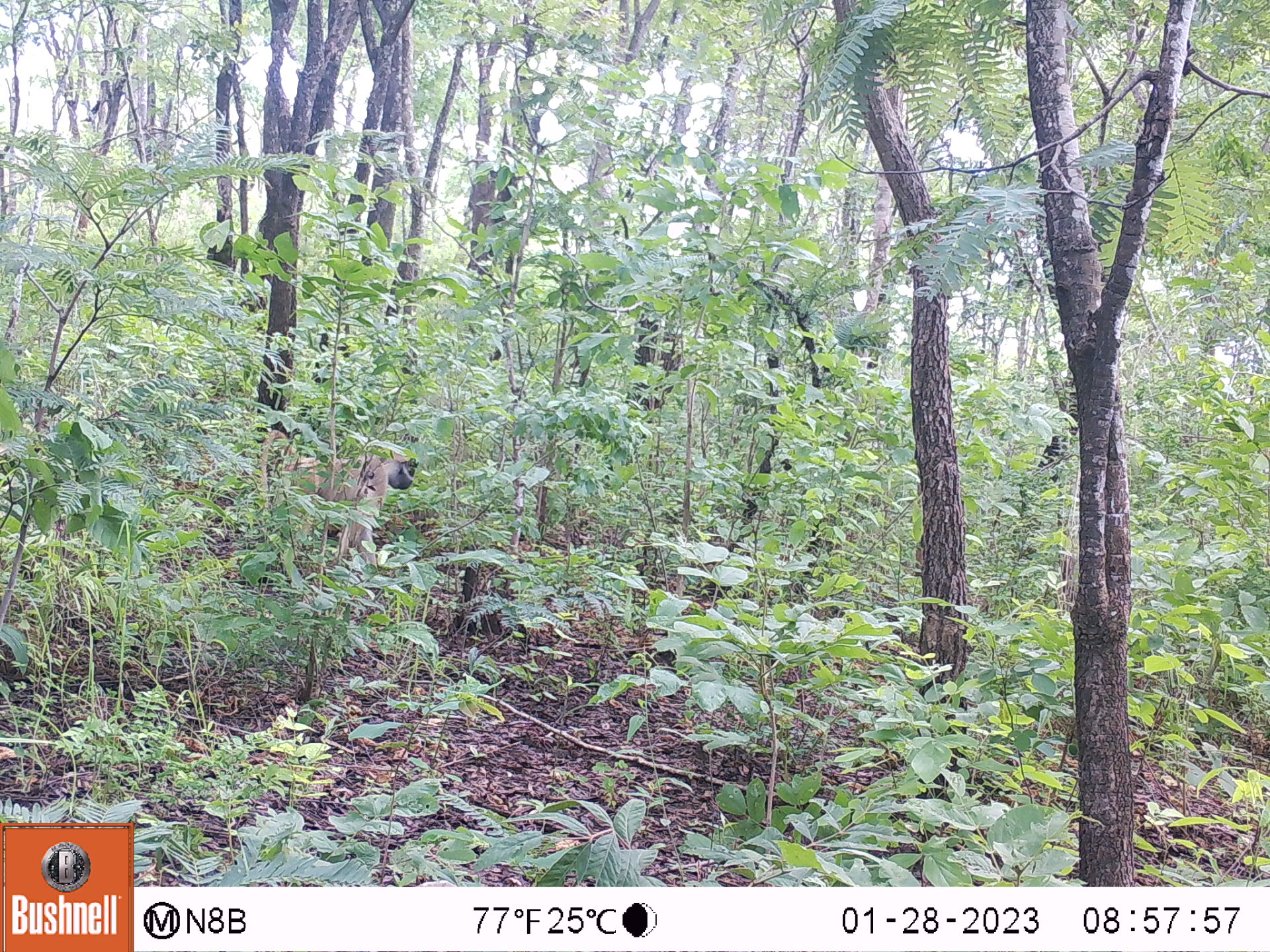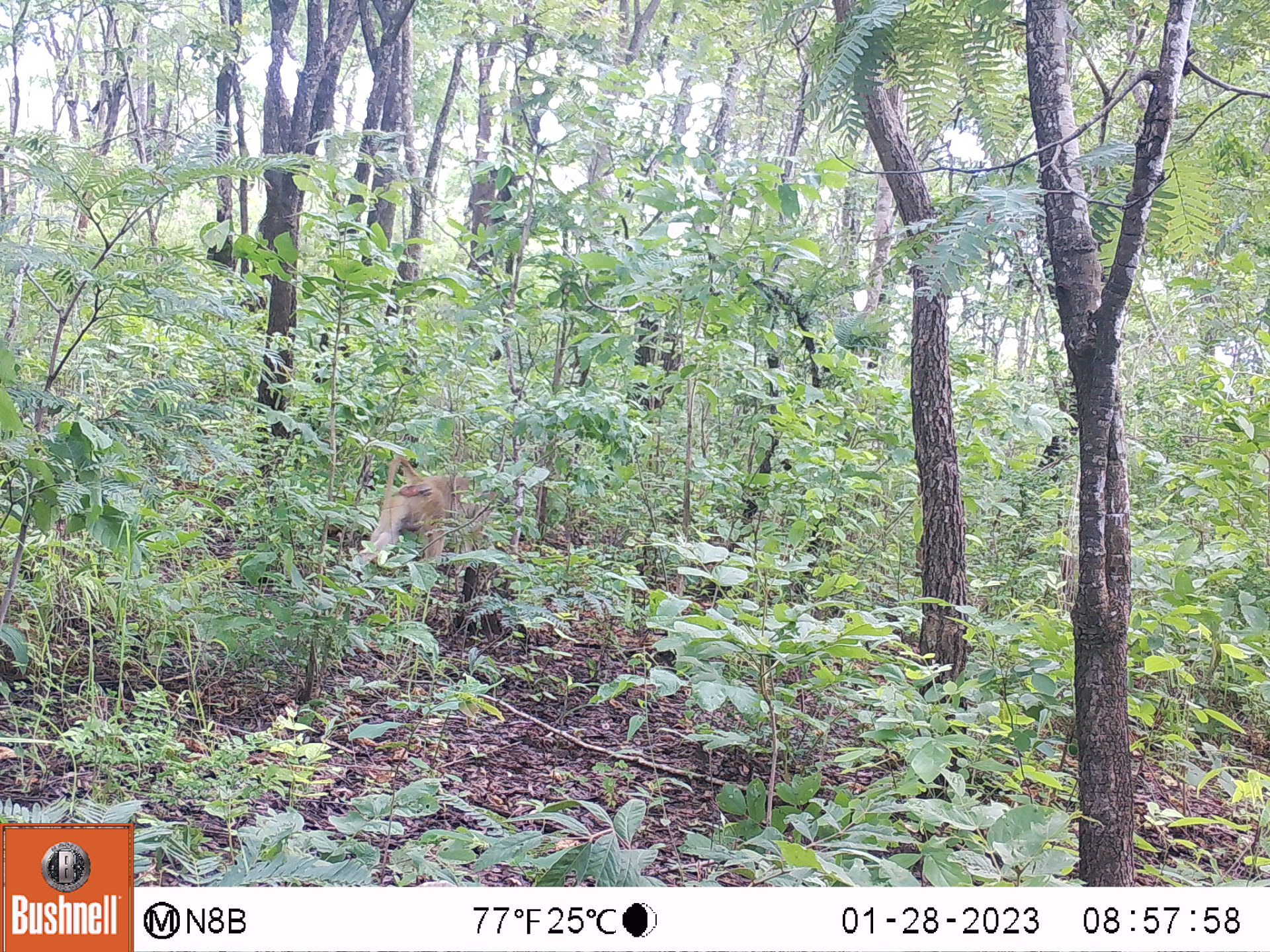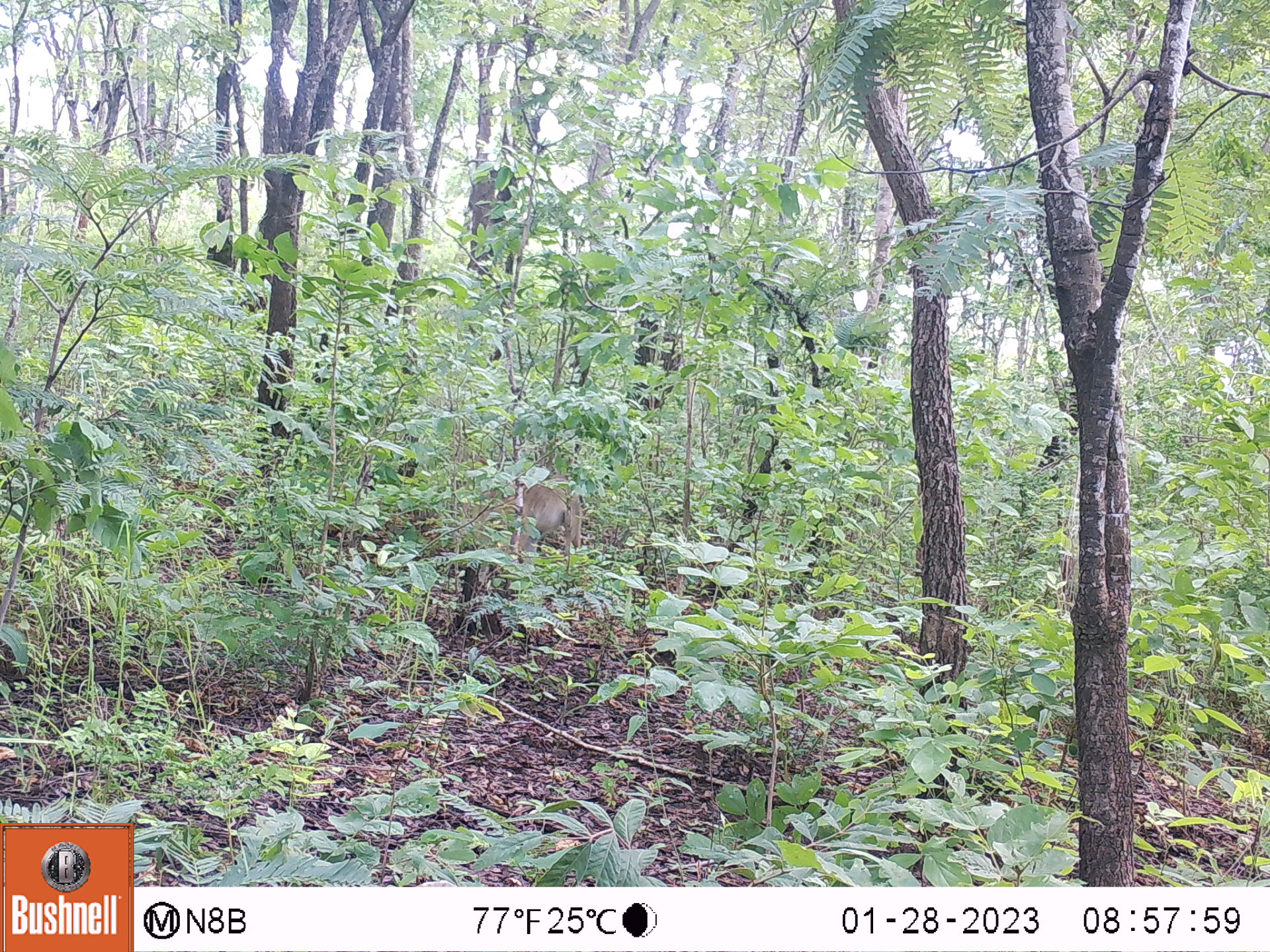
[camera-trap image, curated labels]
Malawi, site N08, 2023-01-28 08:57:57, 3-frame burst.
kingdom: Animalia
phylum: Chordata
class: Mammalia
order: Primates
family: Cercopithecidae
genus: Papio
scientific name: Papio cynocephalus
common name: yellow baboon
Yellow baboon (Papio cynocephalus), count 1.